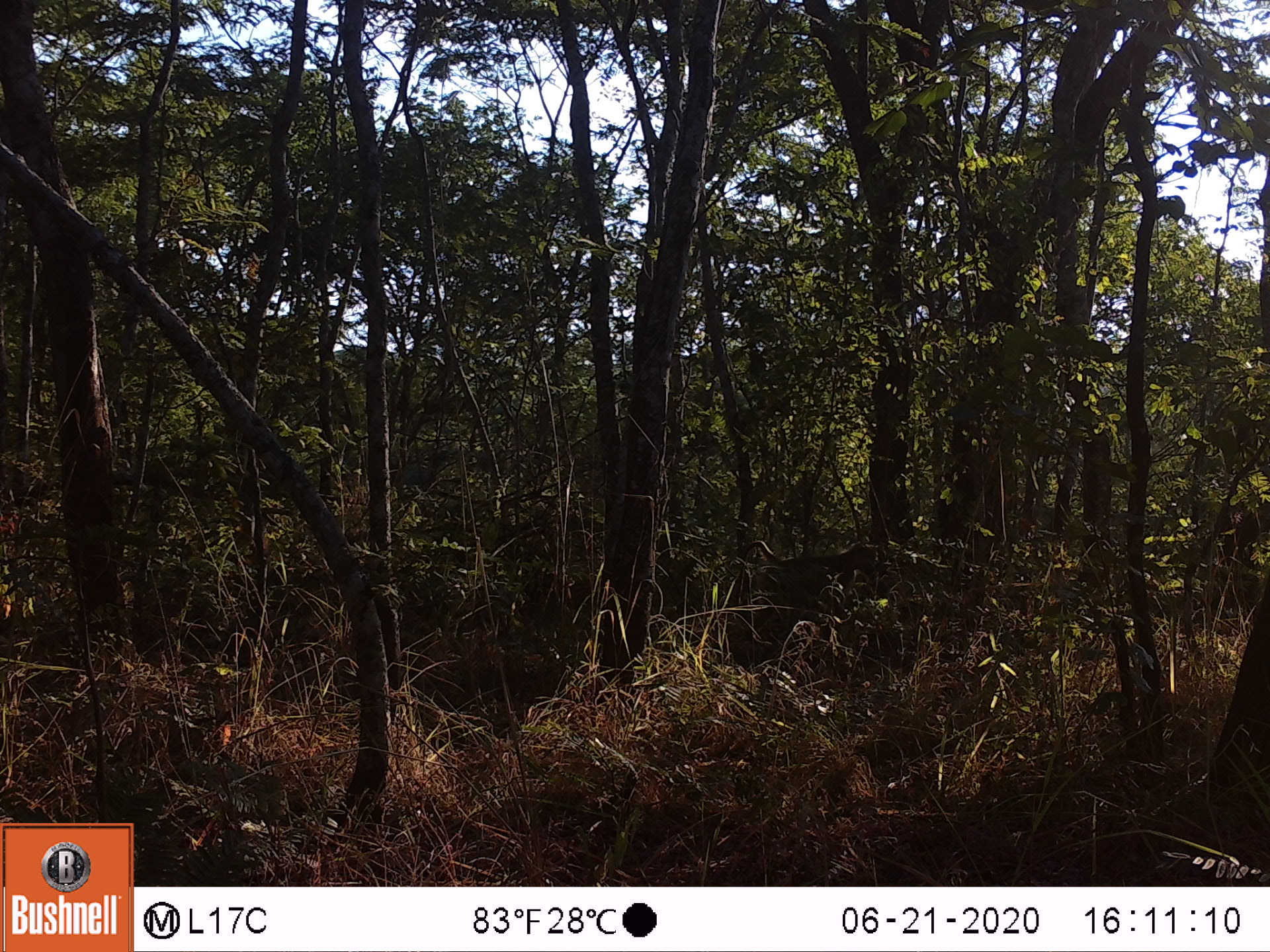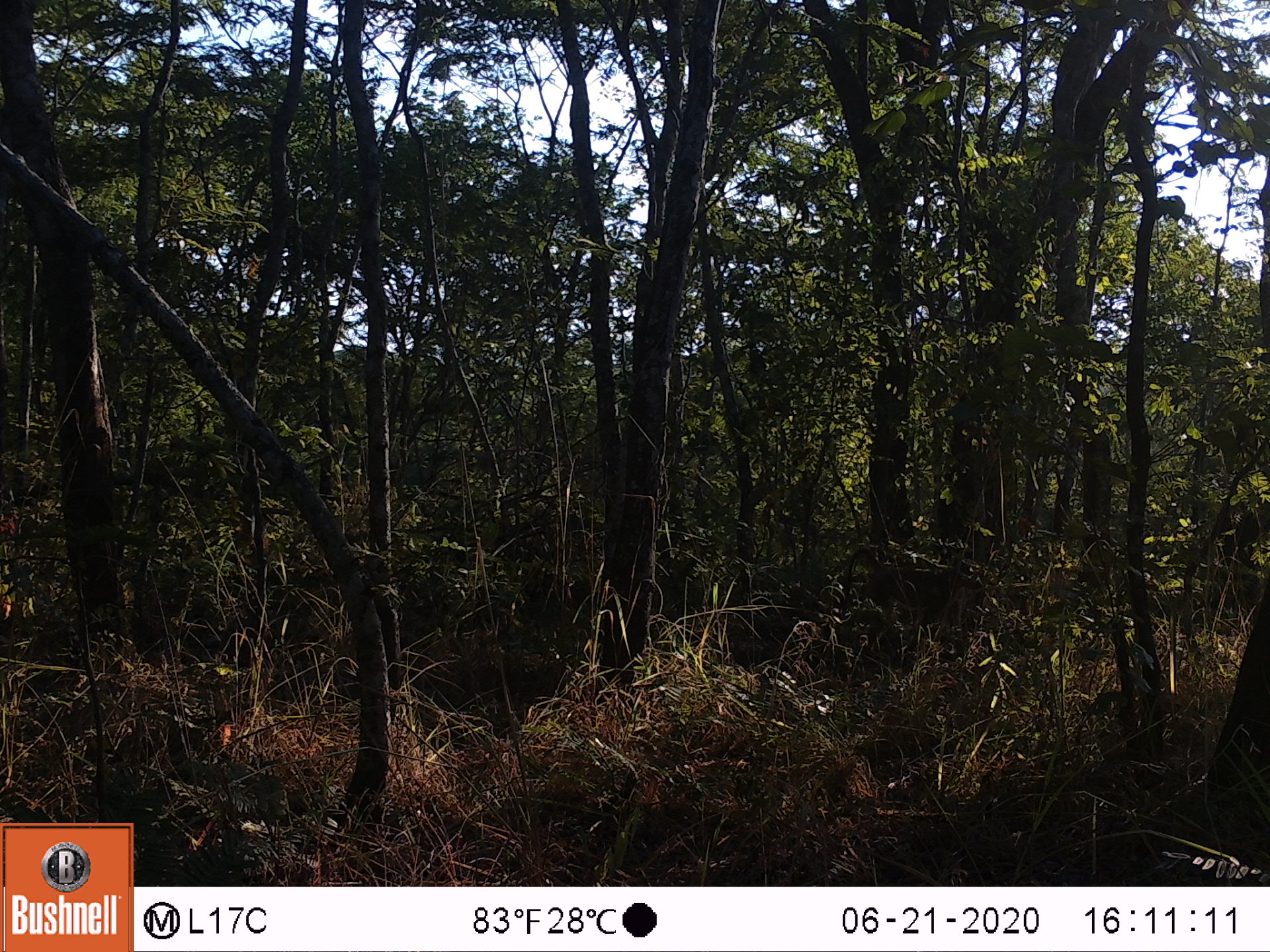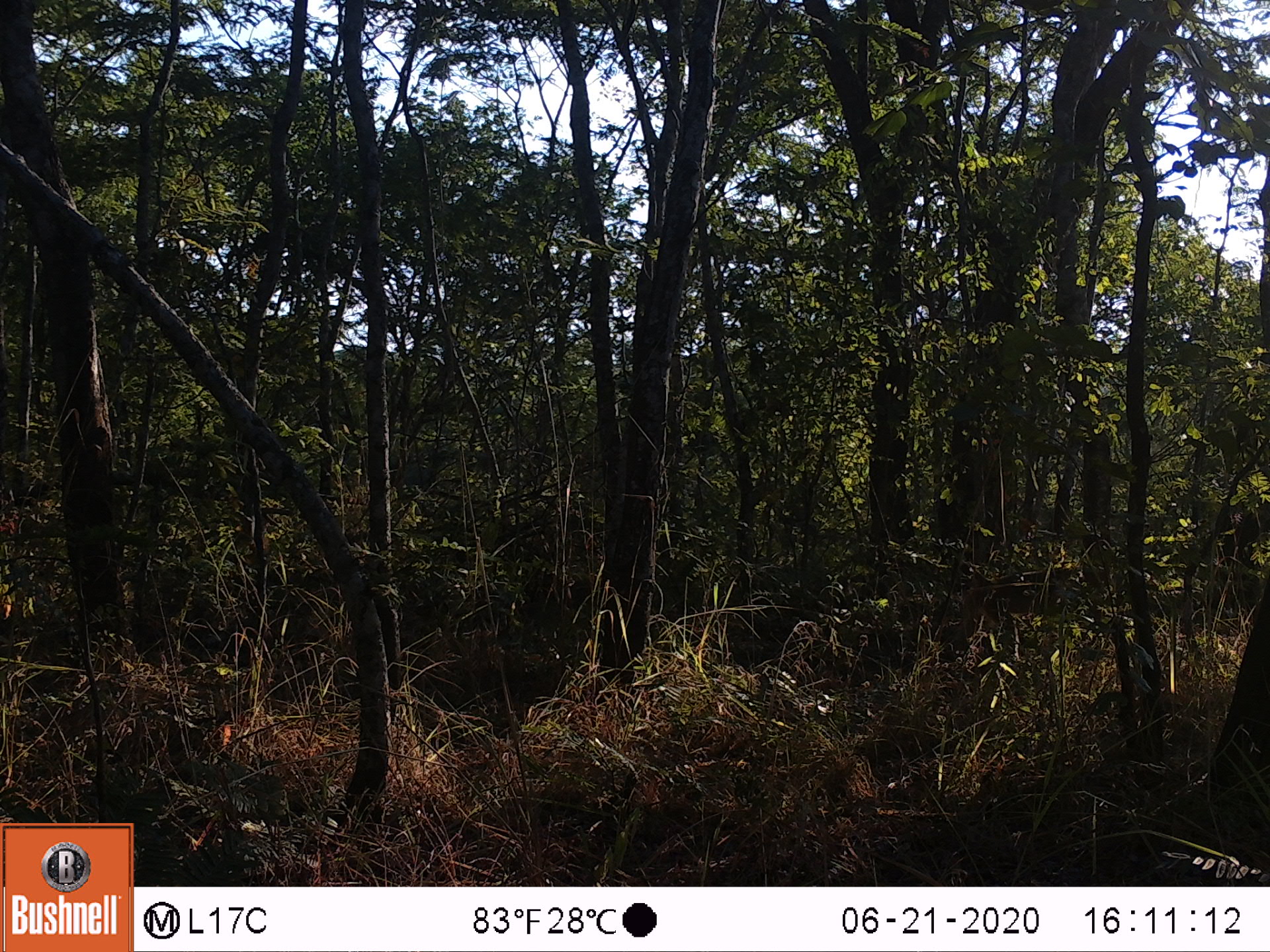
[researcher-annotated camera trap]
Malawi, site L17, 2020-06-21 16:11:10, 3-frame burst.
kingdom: Animalia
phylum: Chordata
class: Mammalia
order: Primates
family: Cercopithecidae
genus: Papio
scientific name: Papio cynocephalus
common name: yellow baboon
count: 1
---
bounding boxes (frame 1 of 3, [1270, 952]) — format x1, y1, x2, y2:
yellow baboon: 730, 537, 887, 646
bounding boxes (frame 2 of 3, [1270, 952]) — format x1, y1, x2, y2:
yellow baboon: 835, 545, 986, 658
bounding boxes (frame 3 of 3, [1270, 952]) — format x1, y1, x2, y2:
yellow baboon: 932, 552, 1101, 653